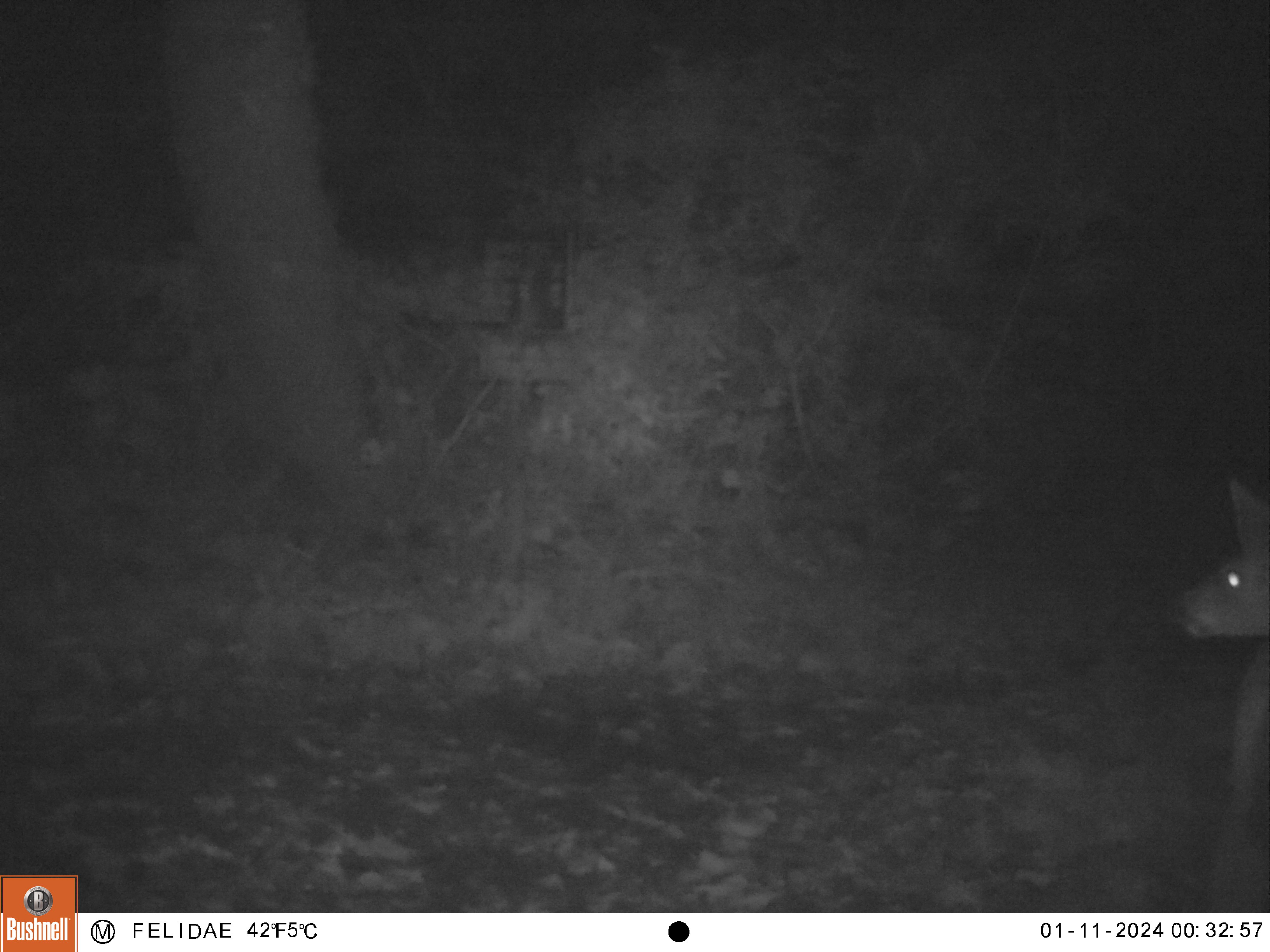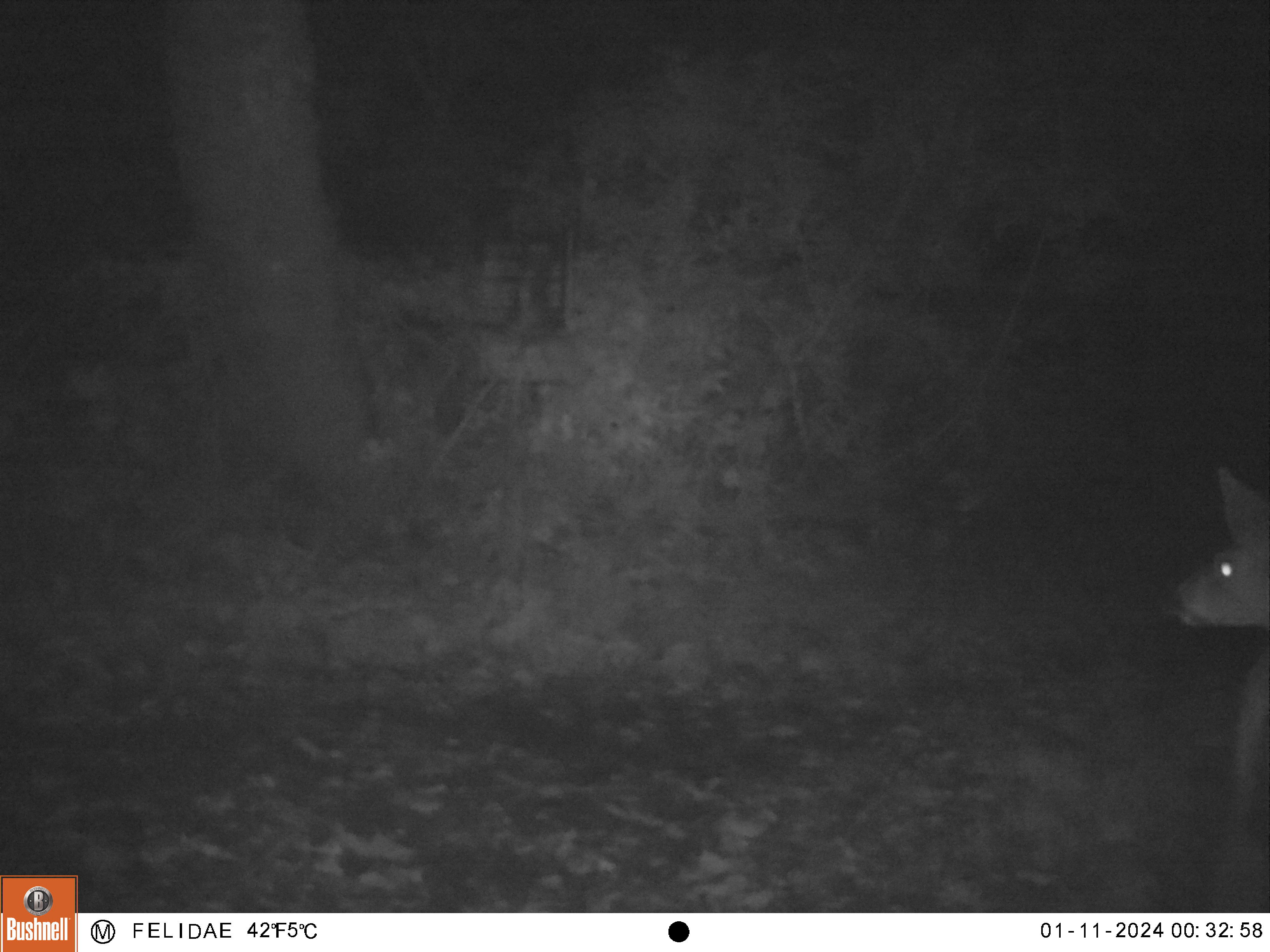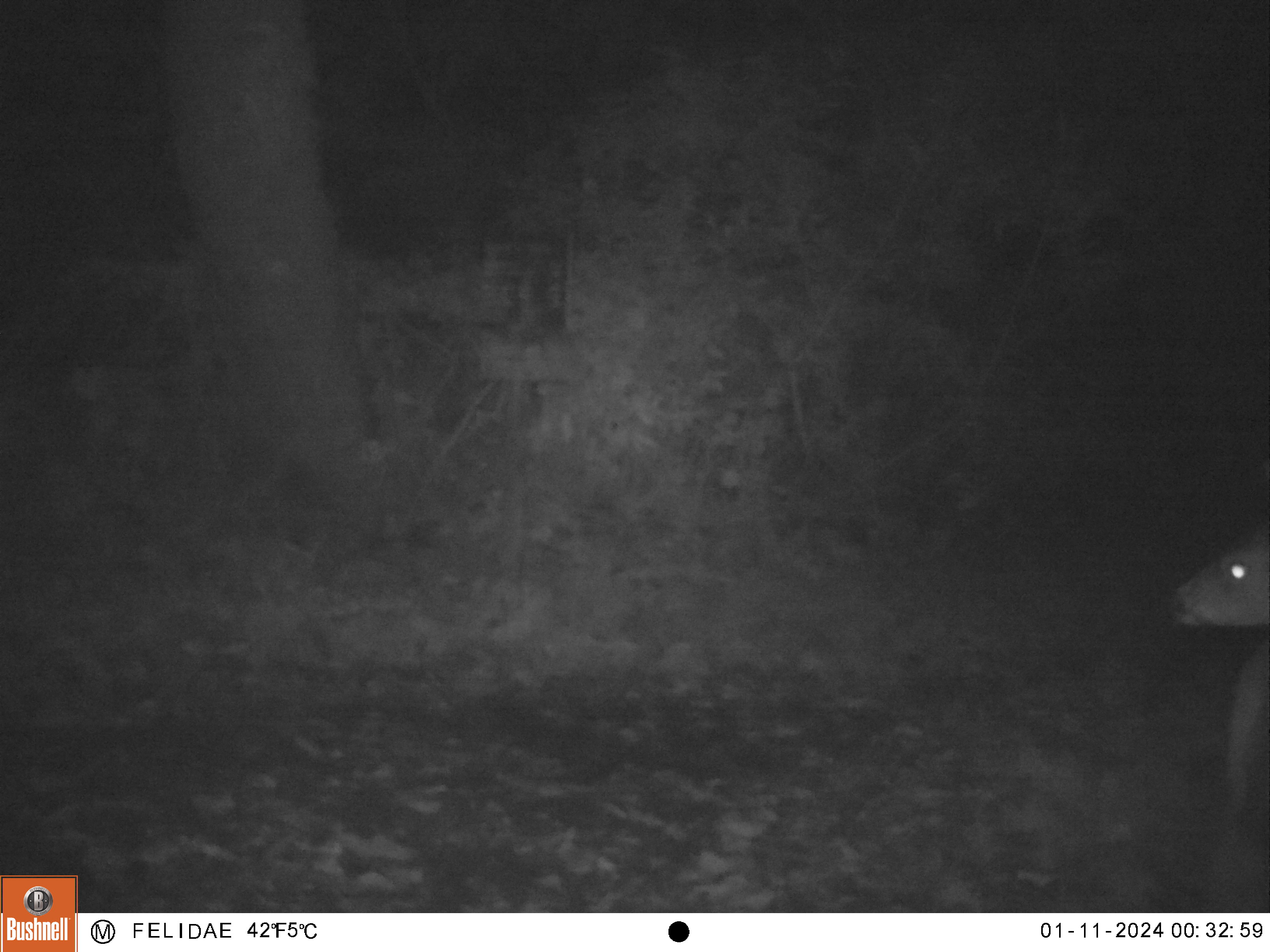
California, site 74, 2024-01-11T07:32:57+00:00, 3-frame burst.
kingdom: Animalia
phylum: Chordata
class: Mammalia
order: Artiodactyla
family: Cervidae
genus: Odocoileus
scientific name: Odocoileus hemionus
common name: mule deer